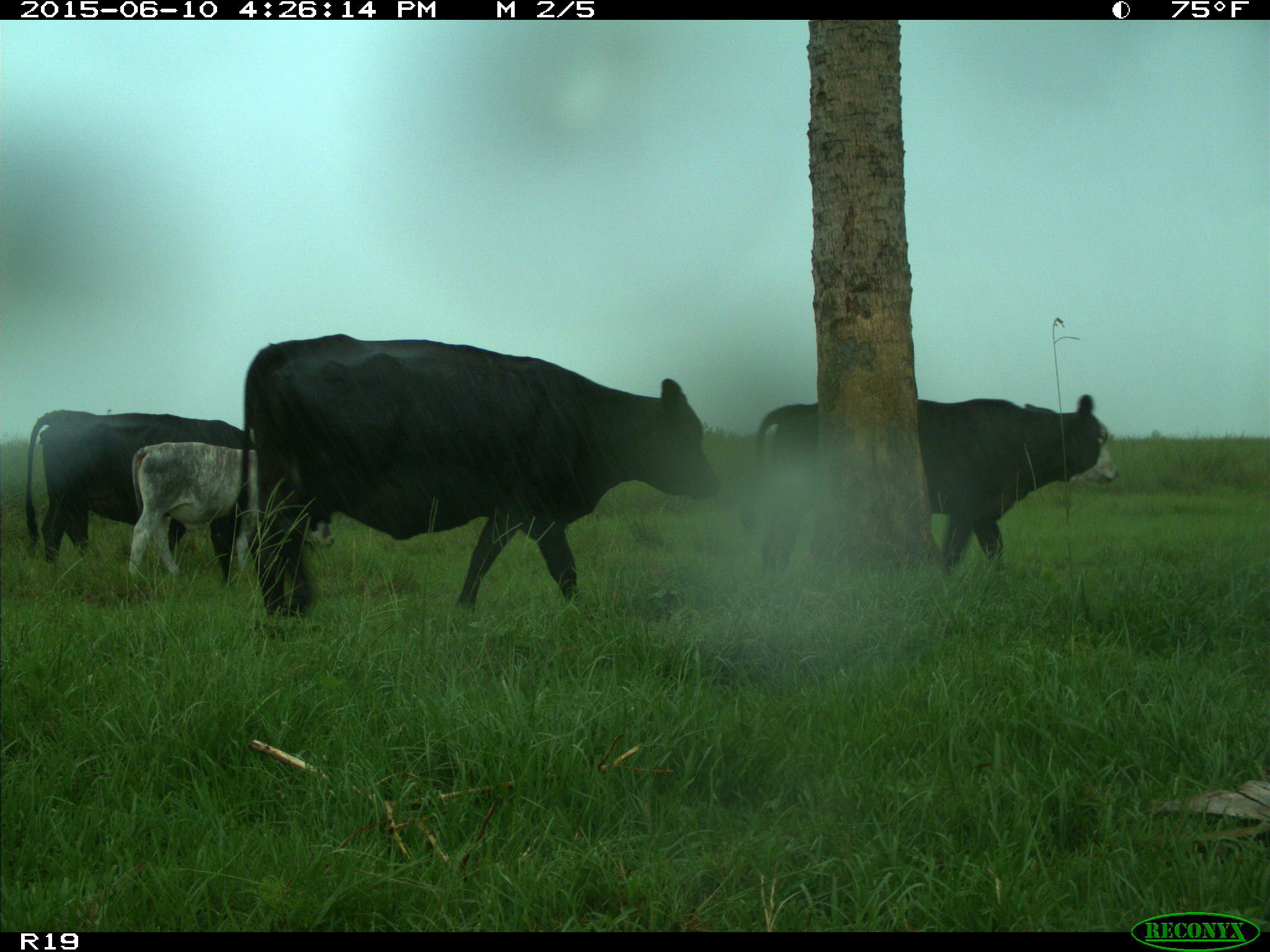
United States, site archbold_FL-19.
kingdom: Animalia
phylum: Chordata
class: Mammalia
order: Artiodactyla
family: Bovidae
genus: Bos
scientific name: Bos taurus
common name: domestic cow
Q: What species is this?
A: Bos taurus (domestic cow).